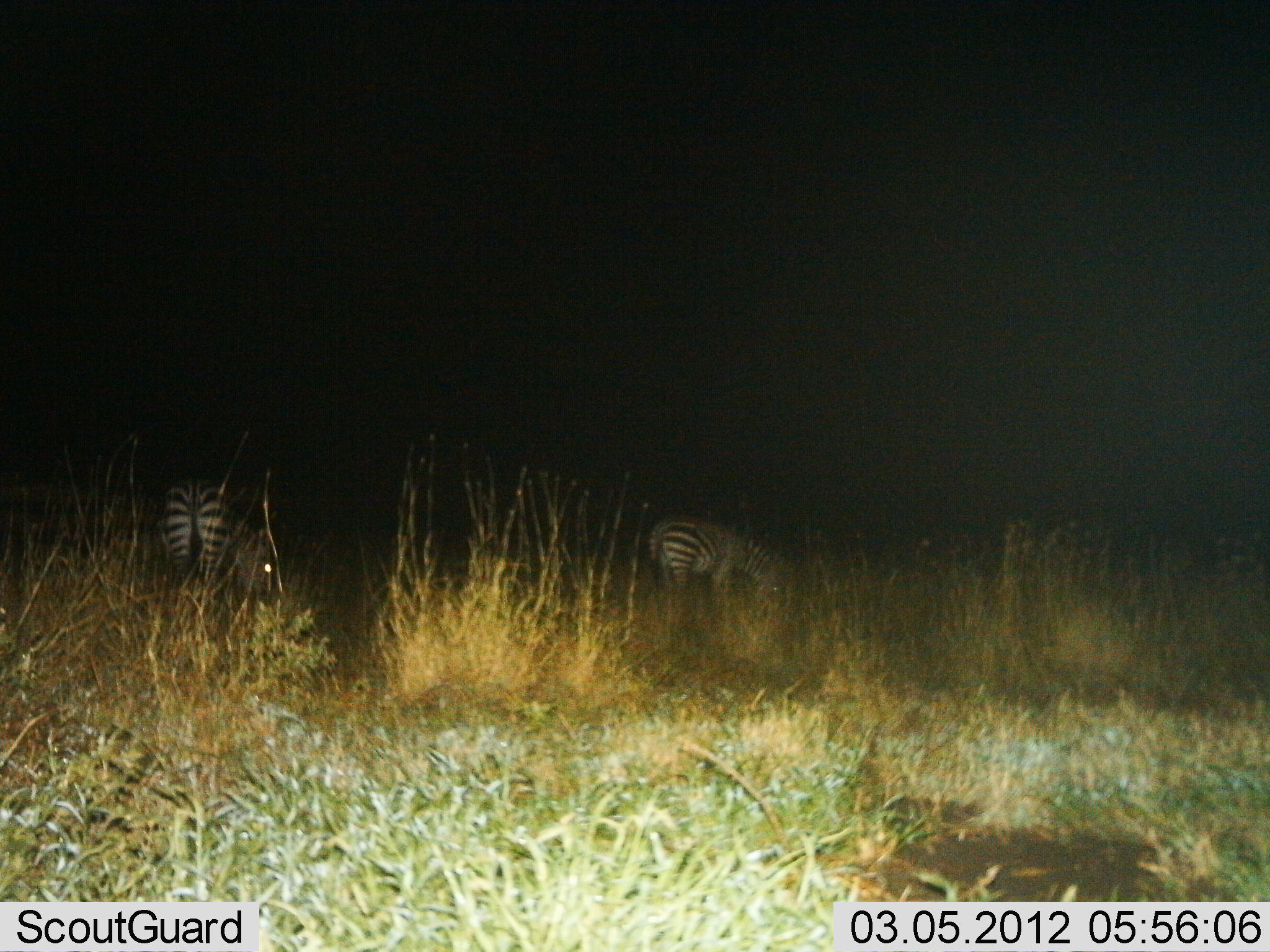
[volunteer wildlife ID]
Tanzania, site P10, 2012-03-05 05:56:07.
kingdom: Animalia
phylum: Chordata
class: Mammalia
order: Perissodactyla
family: Equidae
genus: Equus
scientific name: Equus quagga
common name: plains zebra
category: zebra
Zebra (plains zebra) (Equus quagga), count 2. Behavior (volunteer vote fractions): standing 50%, resting 0%, moving 0%, interacting 0%. Young present (vote fraction): 0%. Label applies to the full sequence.